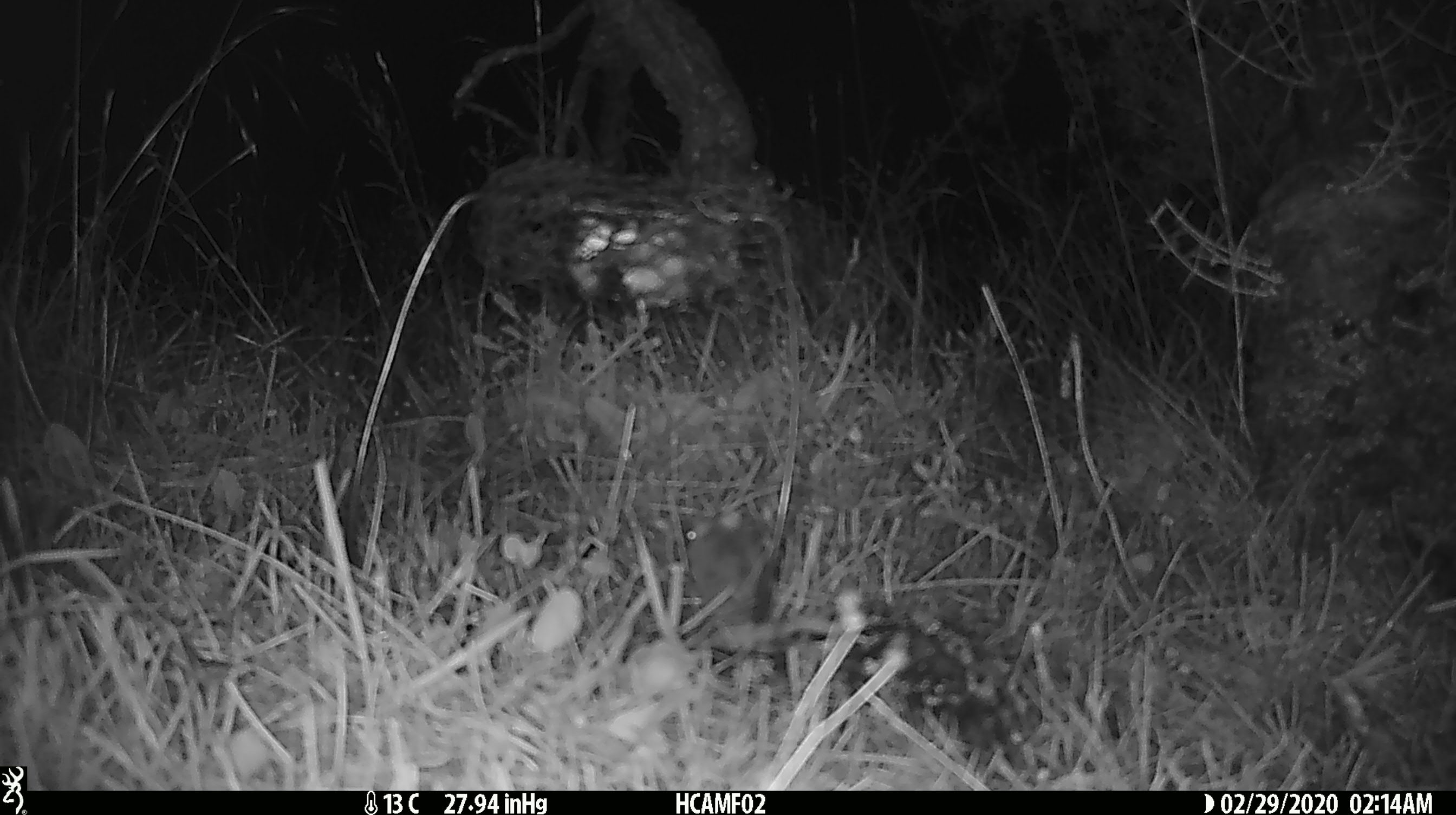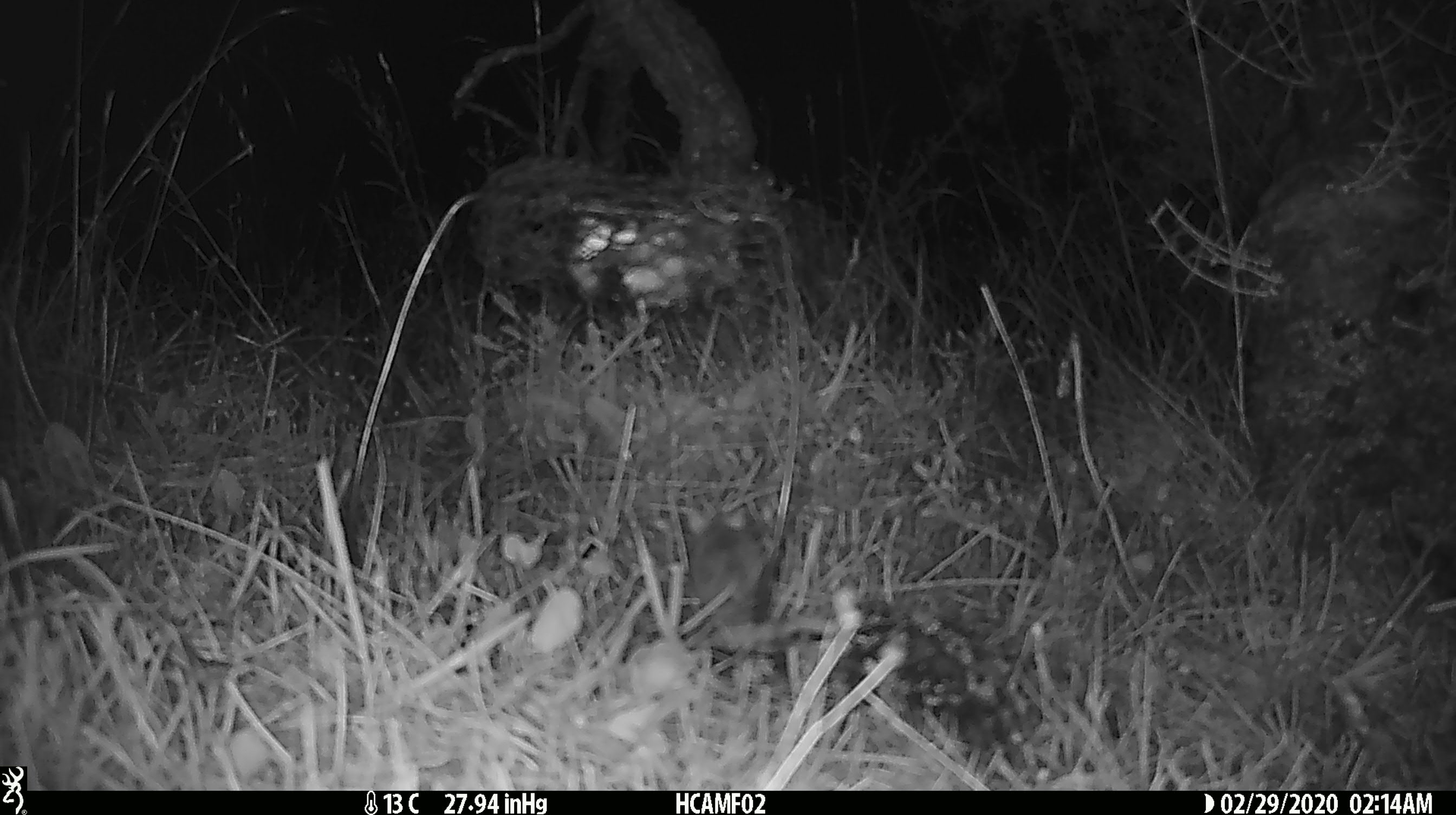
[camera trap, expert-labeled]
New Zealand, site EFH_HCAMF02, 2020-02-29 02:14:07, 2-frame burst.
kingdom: Animalia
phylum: Chordata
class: Mammalia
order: Rodentia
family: Muridae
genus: Mus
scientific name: Mus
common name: mouse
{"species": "mouse (Mus)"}